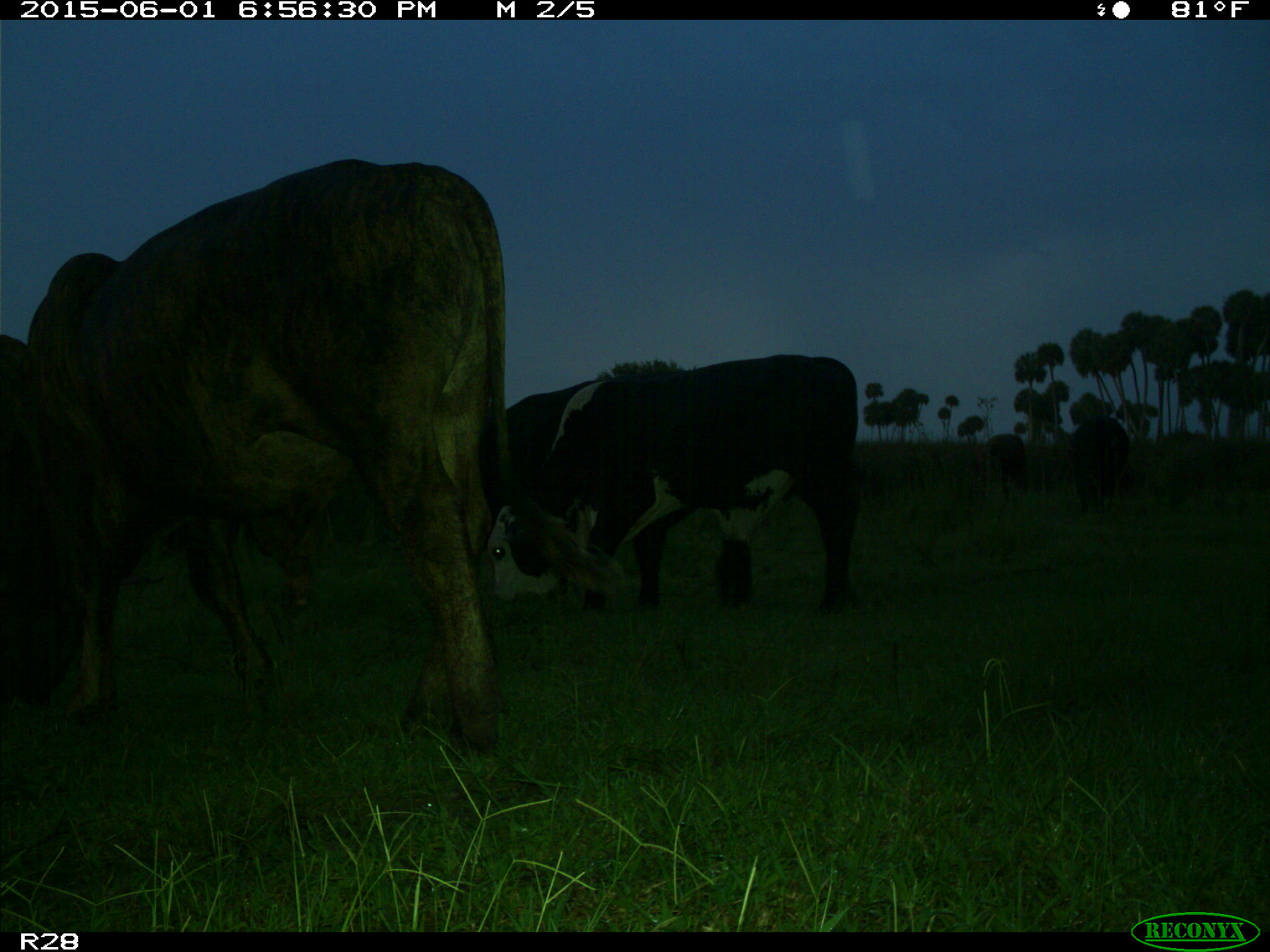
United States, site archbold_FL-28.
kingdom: Animalia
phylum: Chordata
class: Mammalia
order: Artiodactyla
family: Bovidae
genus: Bos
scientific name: Bos taurus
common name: domestic cow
Bos taurus (domestic cow).